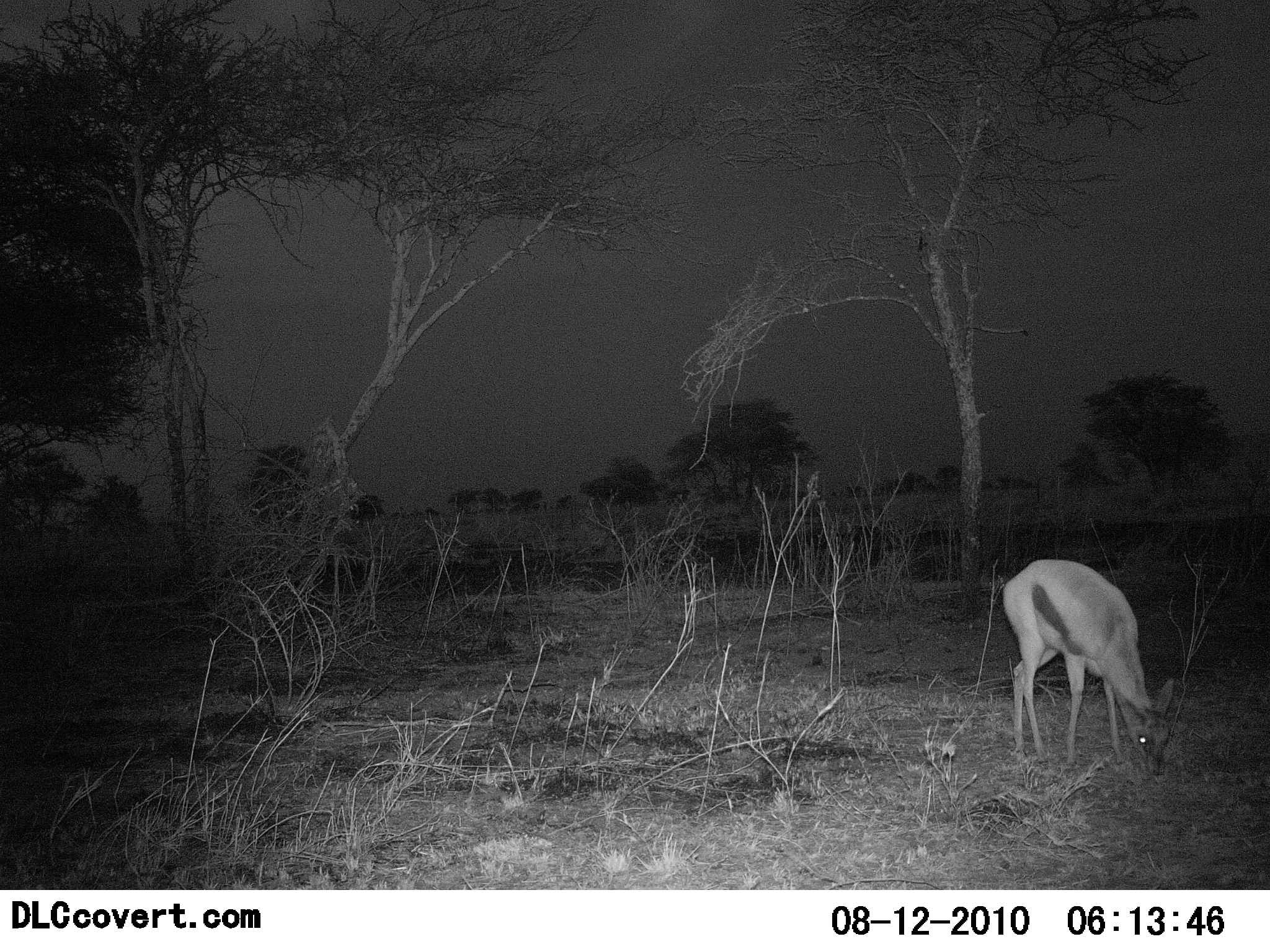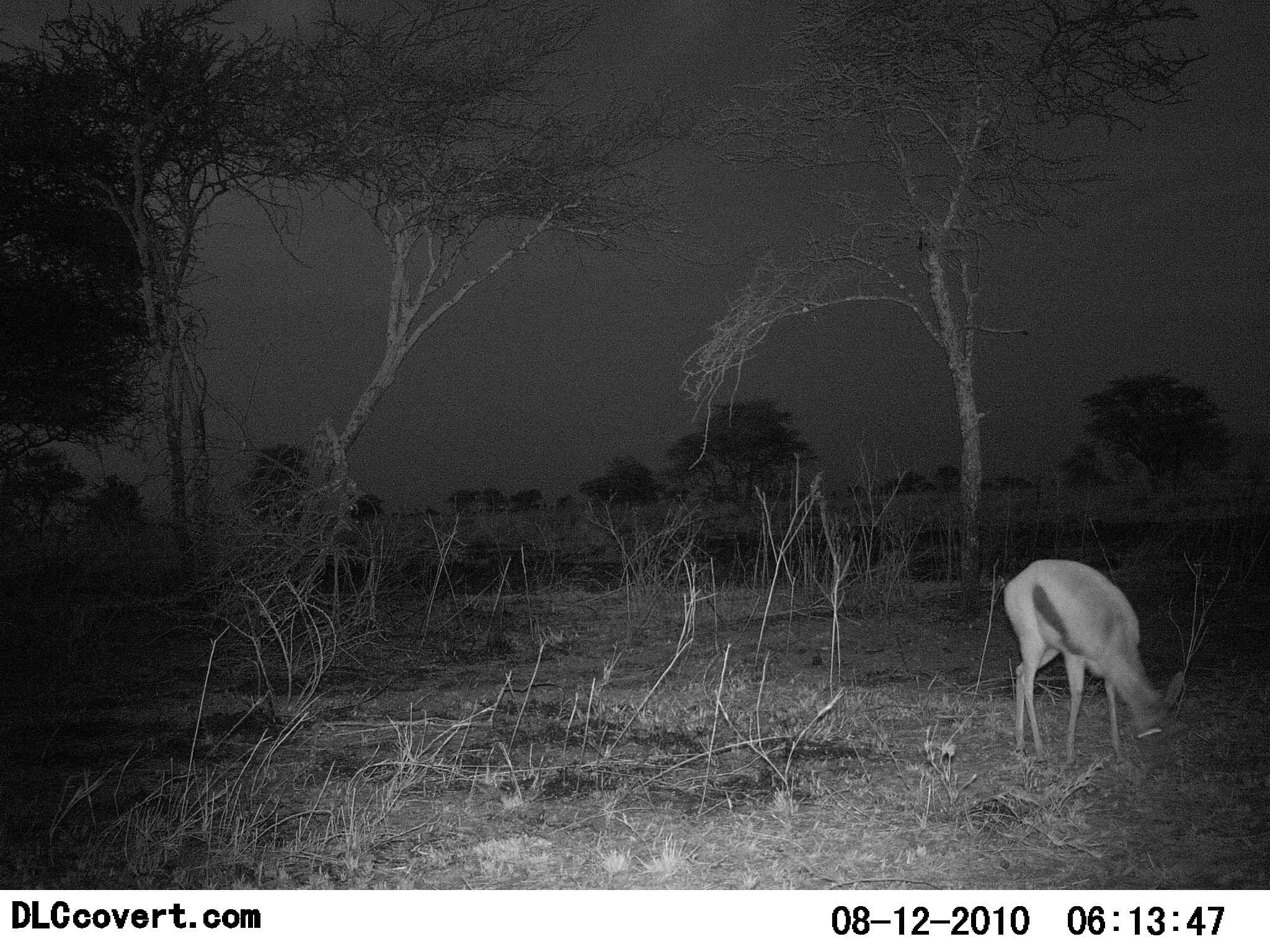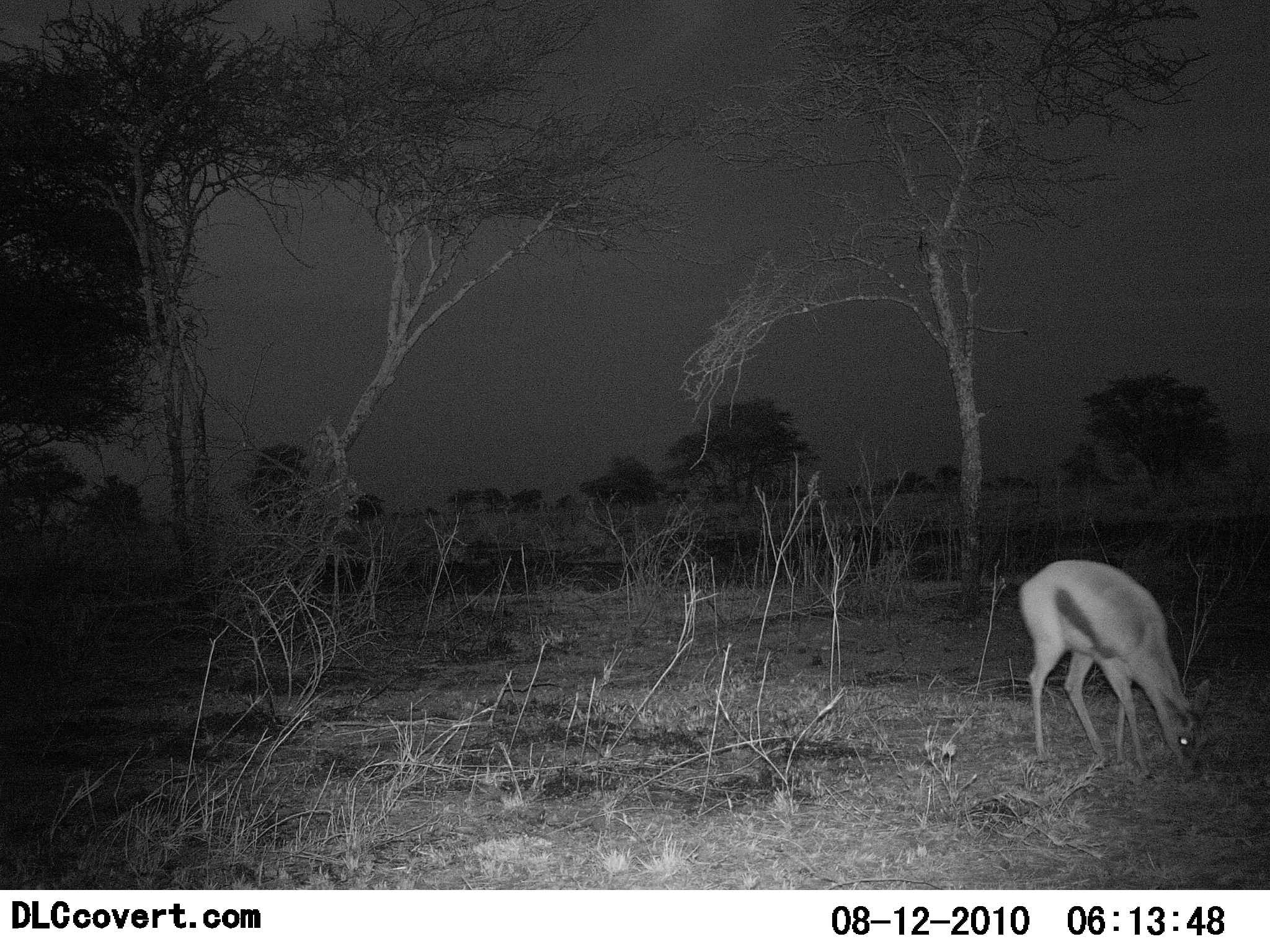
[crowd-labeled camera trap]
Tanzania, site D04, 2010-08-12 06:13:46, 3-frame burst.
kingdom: Animalia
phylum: Chordata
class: Mammalia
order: Artiodactyla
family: Bovidae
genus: Eudorcas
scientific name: Eudorcas thomsonii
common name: thomson's gazelle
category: gazellethomsons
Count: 1.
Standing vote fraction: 21%.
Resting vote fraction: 0%.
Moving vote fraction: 7%.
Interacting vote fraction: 0%.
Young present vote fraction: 0%.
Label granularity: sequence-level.